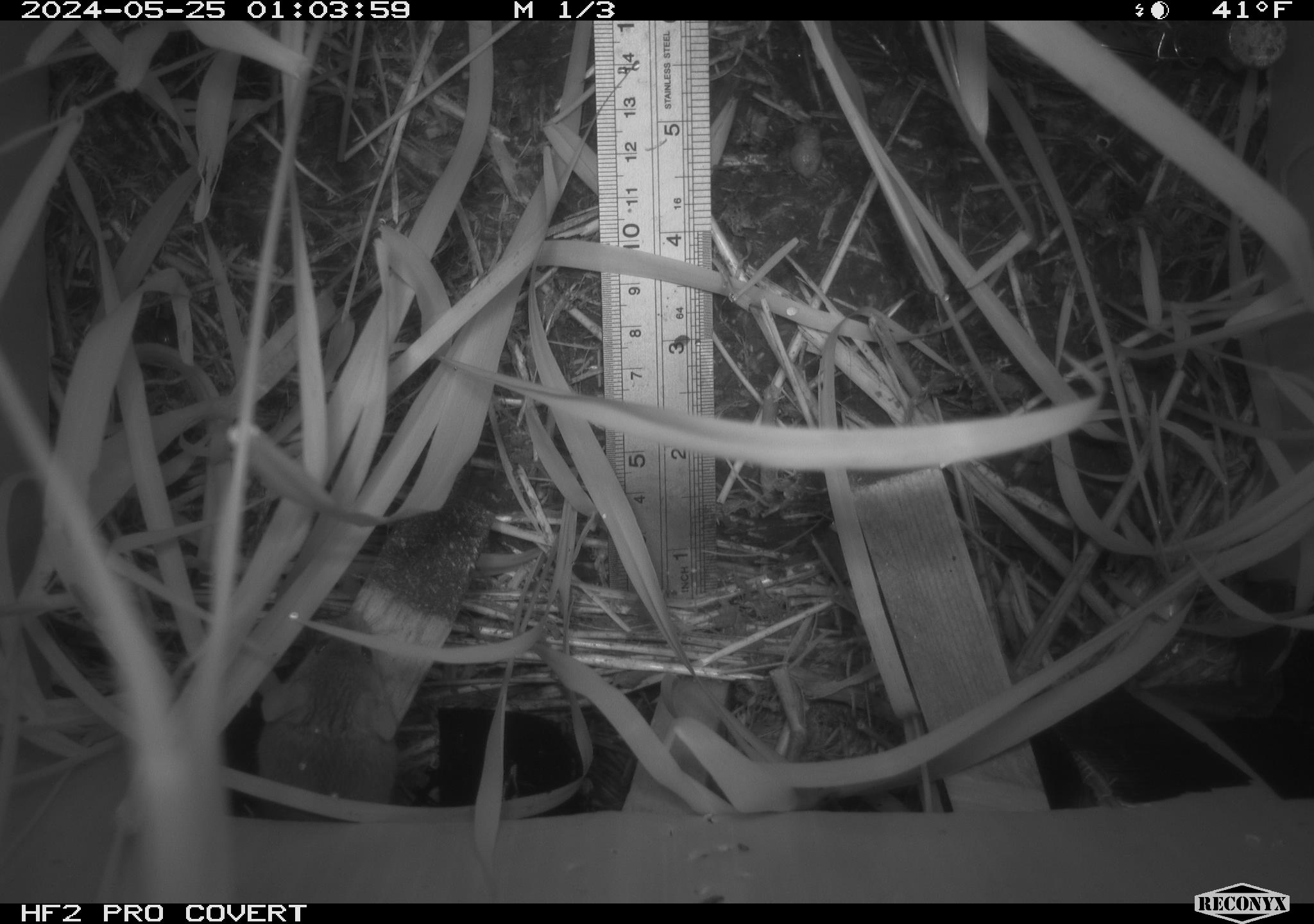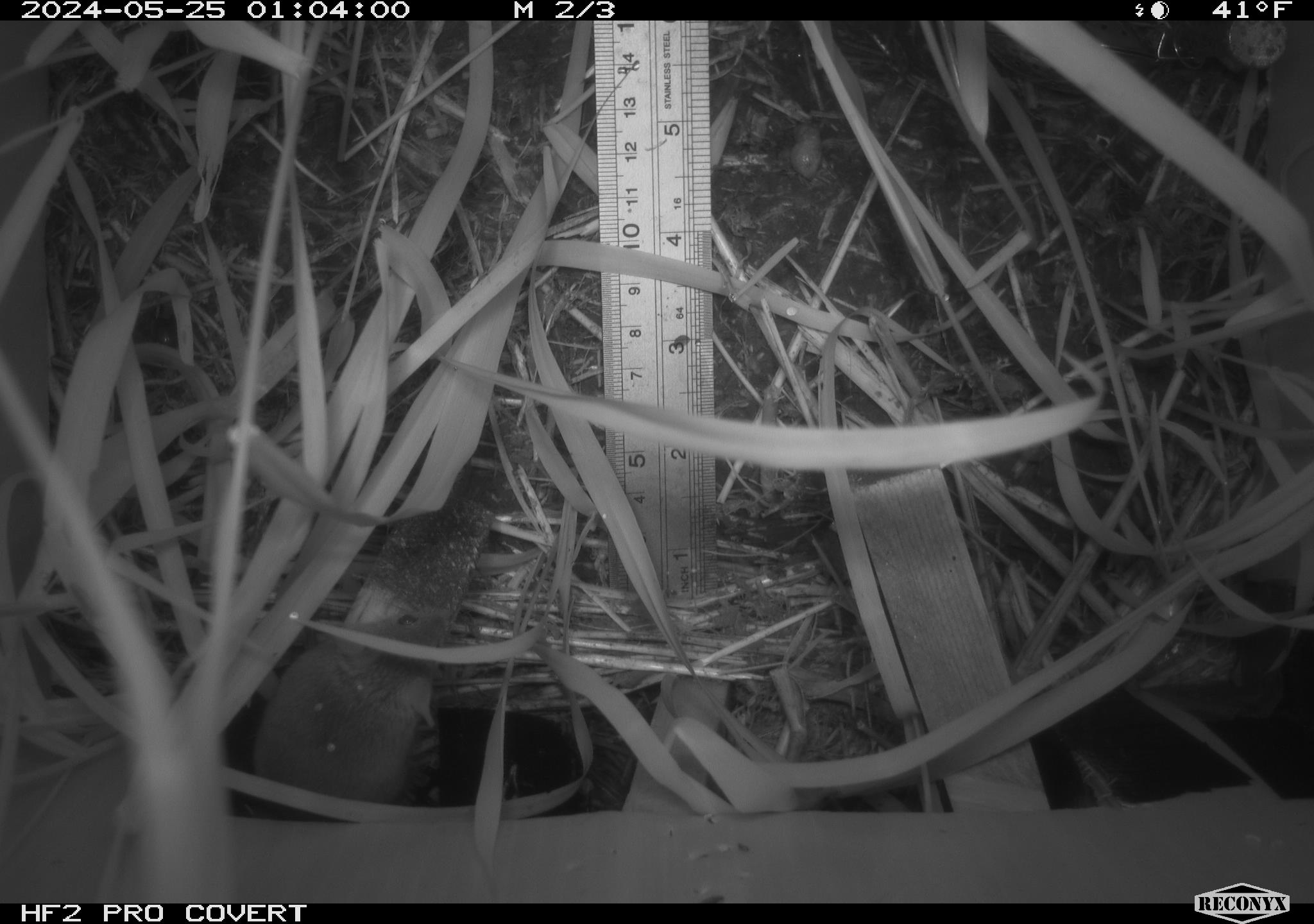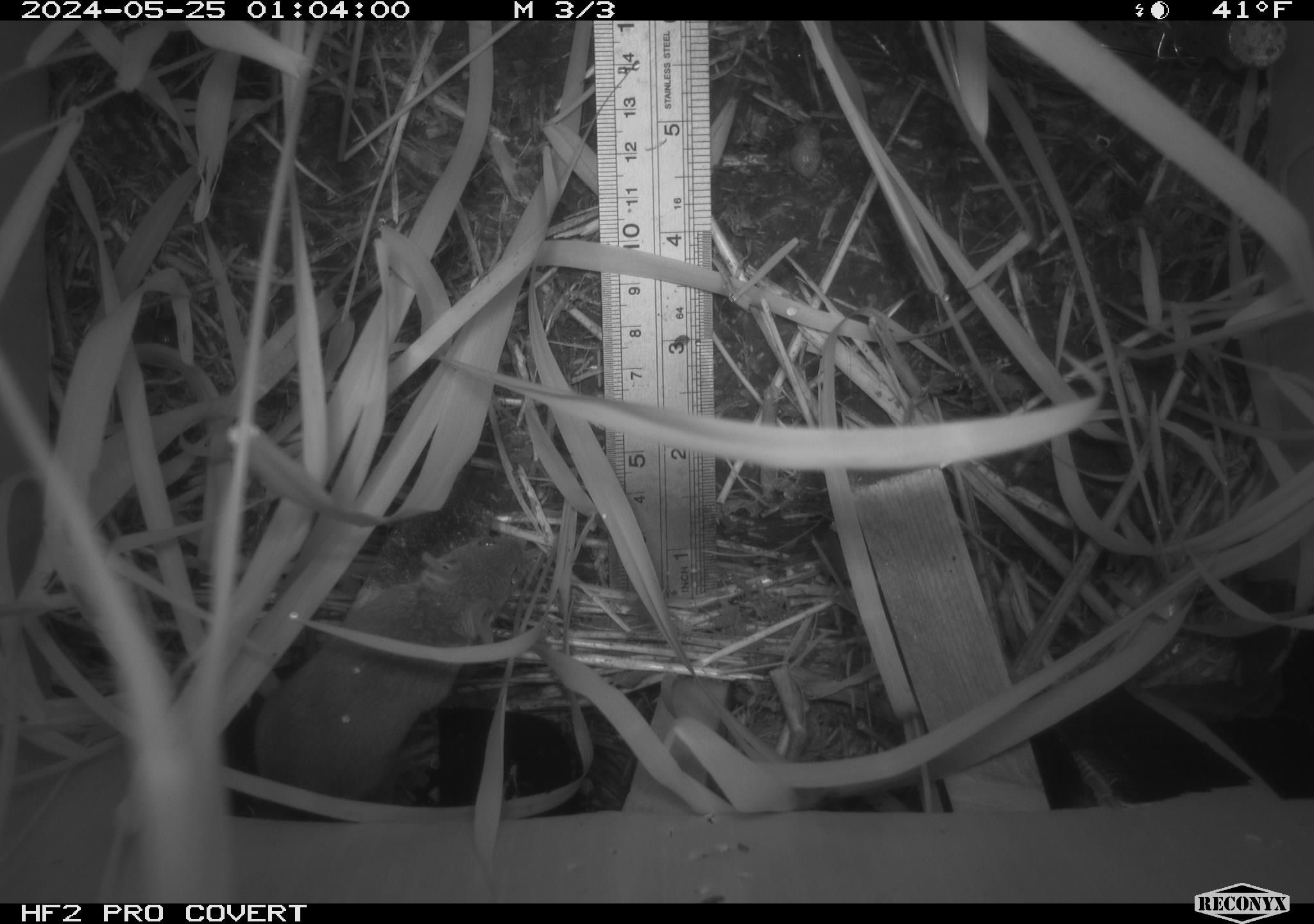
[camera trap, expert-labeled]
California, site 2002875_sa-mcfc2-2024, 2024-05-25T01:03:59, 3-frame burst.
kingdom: Animalia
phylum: Chordata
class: Mammalia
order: Rodentia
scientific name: Rodentia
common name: rodent